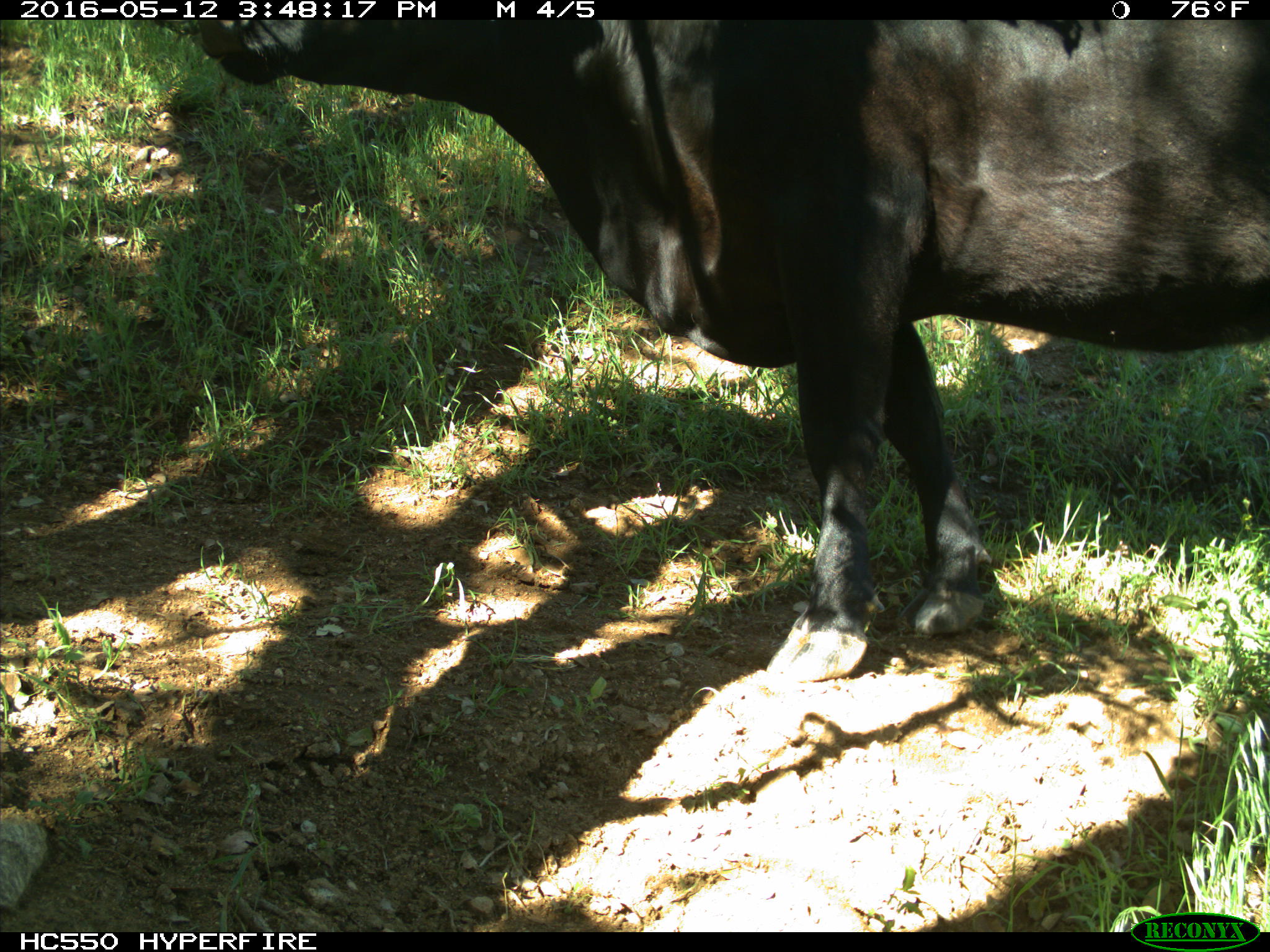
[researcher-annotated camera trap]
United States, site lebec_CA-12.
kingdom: Animalia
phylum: Chordata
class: Mammalia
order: Artiodactyla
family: Bovidae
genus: Bos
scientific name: Bos taurus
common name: domestic cow